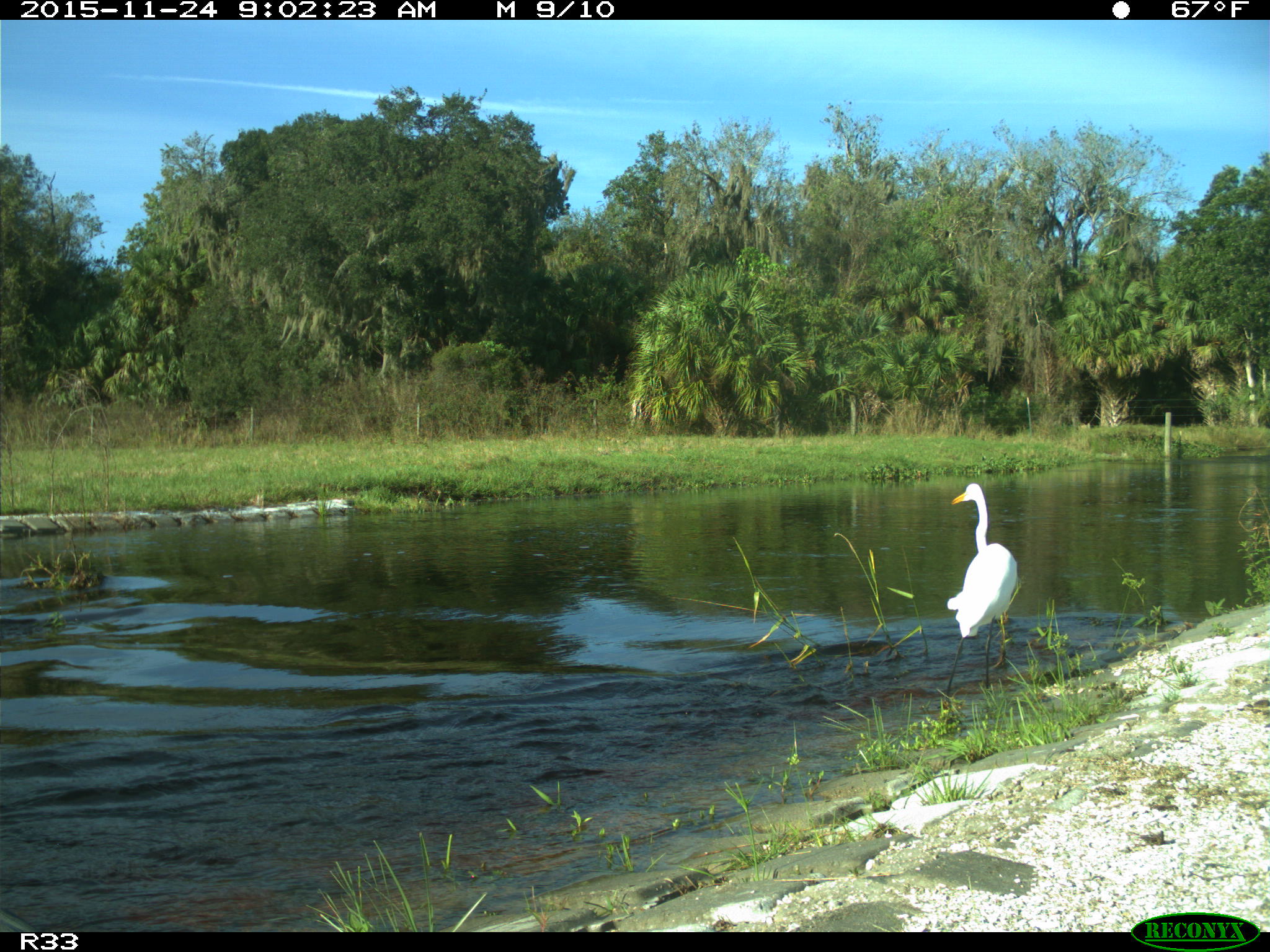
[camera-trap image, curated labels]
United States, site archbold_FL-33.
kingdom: Animalia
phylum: Chordata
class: Aves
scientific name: Aves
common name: birds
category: unidentified bird